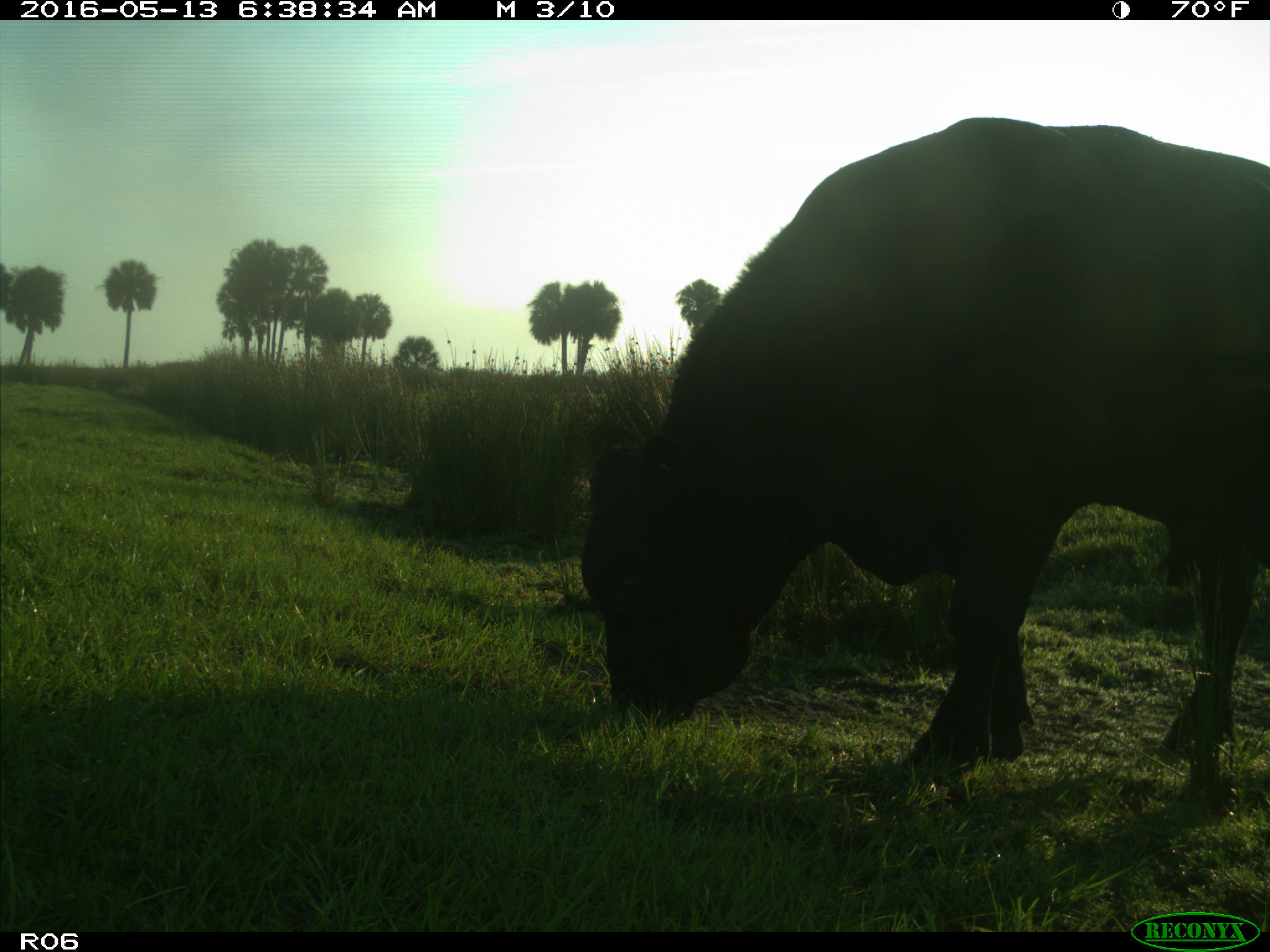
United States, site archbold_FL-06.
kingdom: Animalia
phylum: Chordata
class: Mammalia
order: Artiodactyla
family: Bovidae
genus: Bos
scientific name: Bos taurus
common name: domestic cow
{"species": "Bos taurus (domestic cow)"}